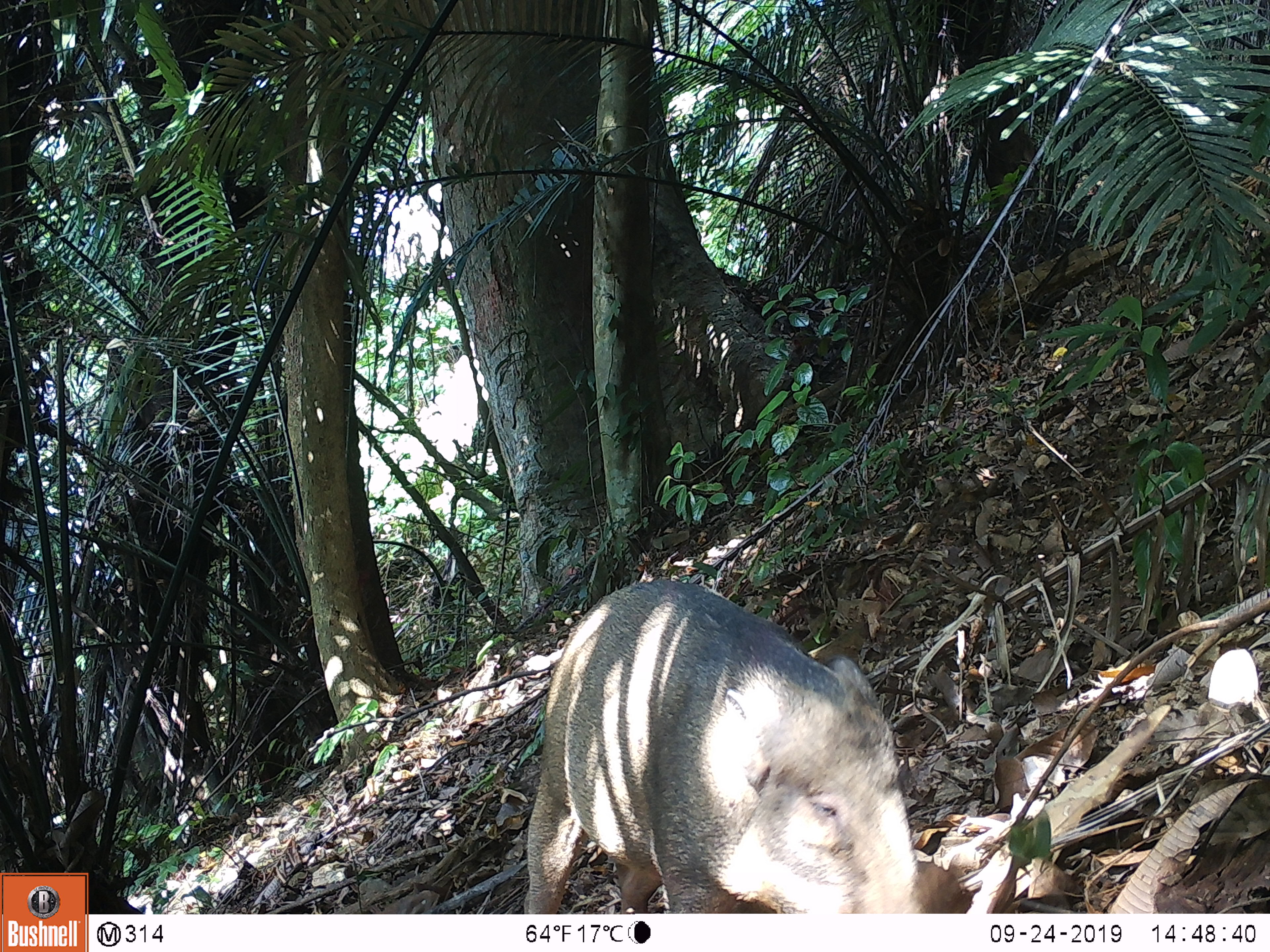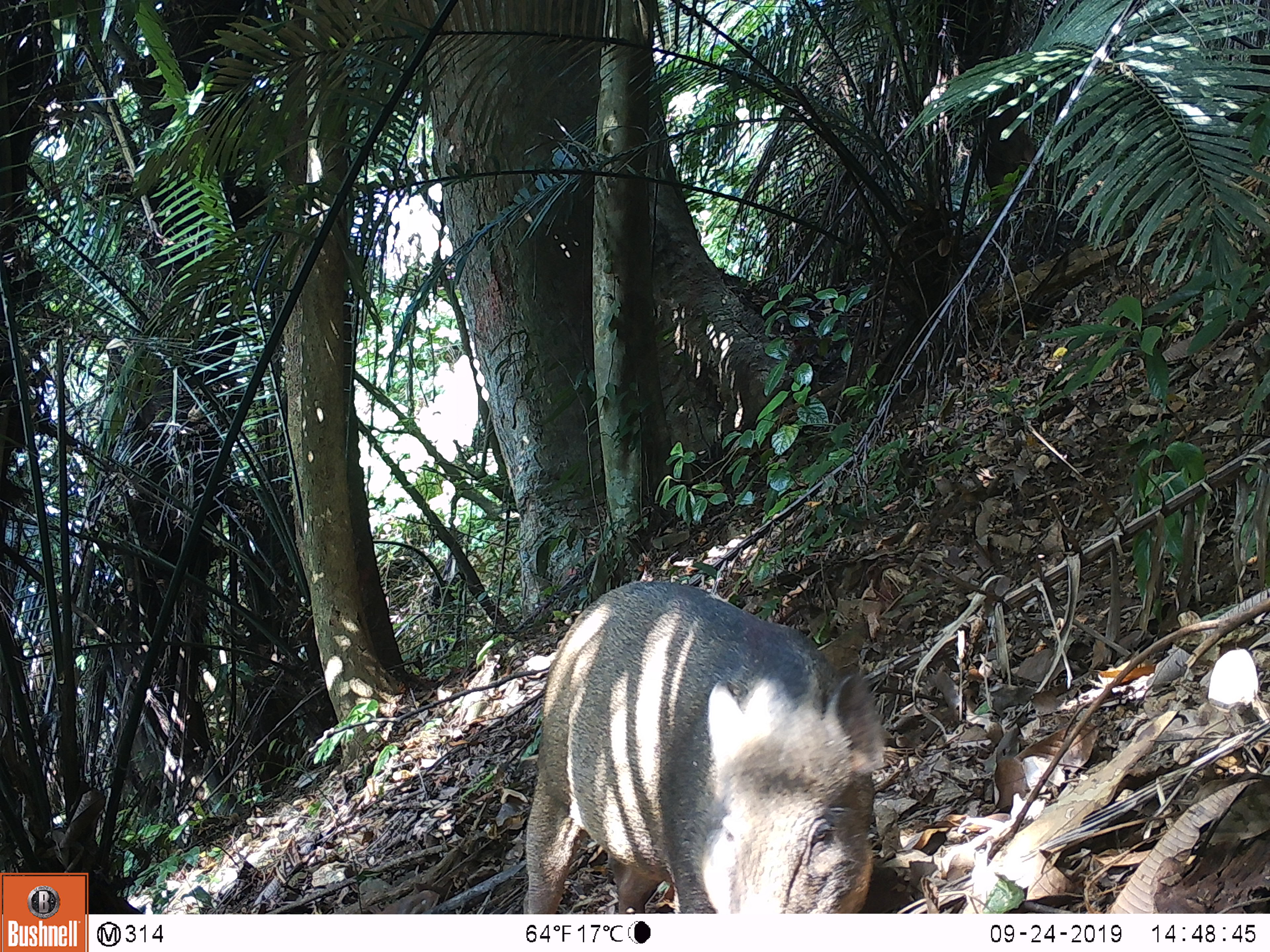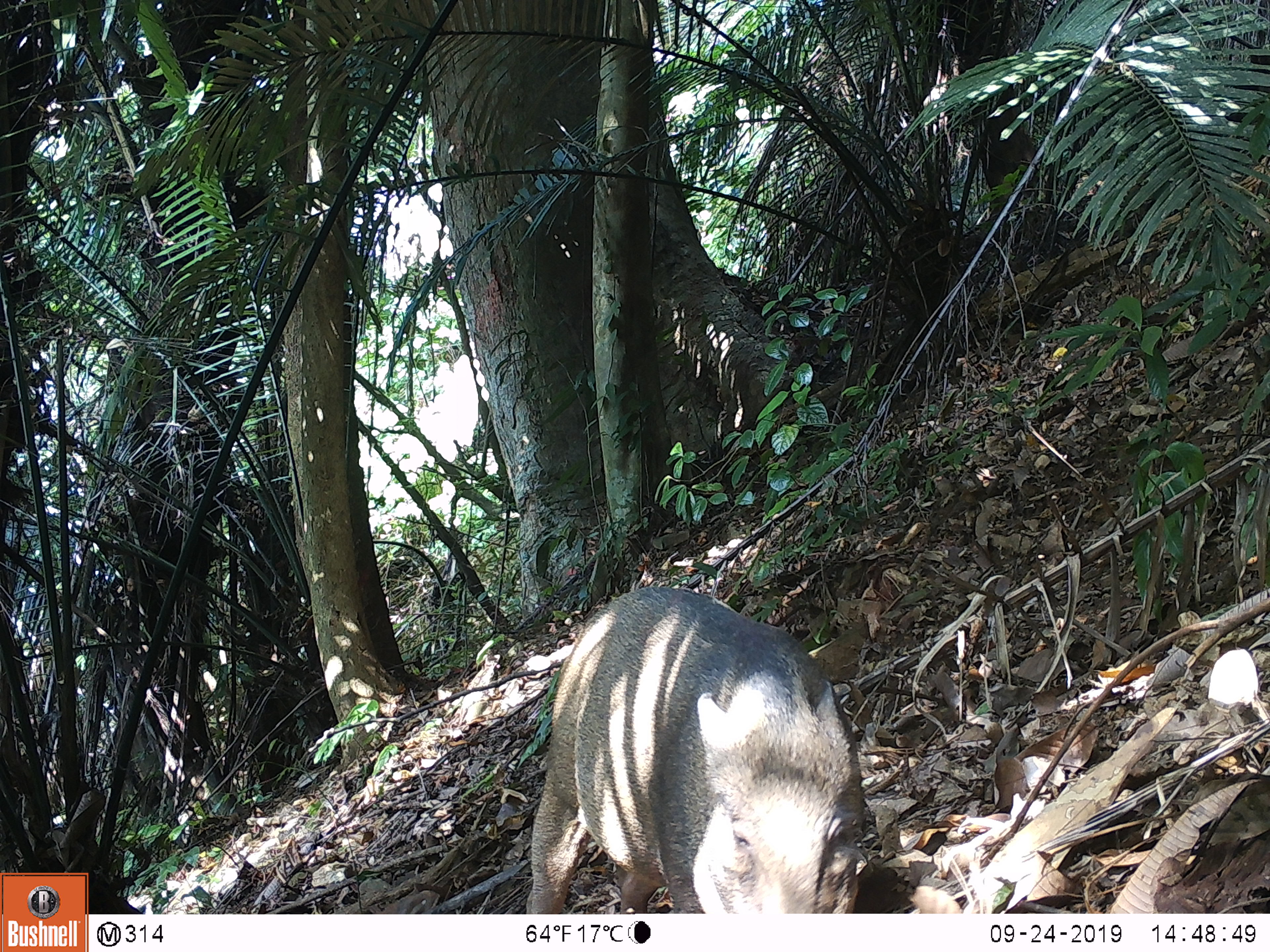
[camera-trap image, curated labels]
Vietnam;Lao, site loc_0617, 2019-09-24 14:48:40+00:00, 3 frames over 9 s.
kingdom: Animalia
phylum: Chordata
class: Mammalia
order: Artiodactyla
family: Suidae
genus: Sus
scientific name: Sus scrofa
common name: eurasian wild pig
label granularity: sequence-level